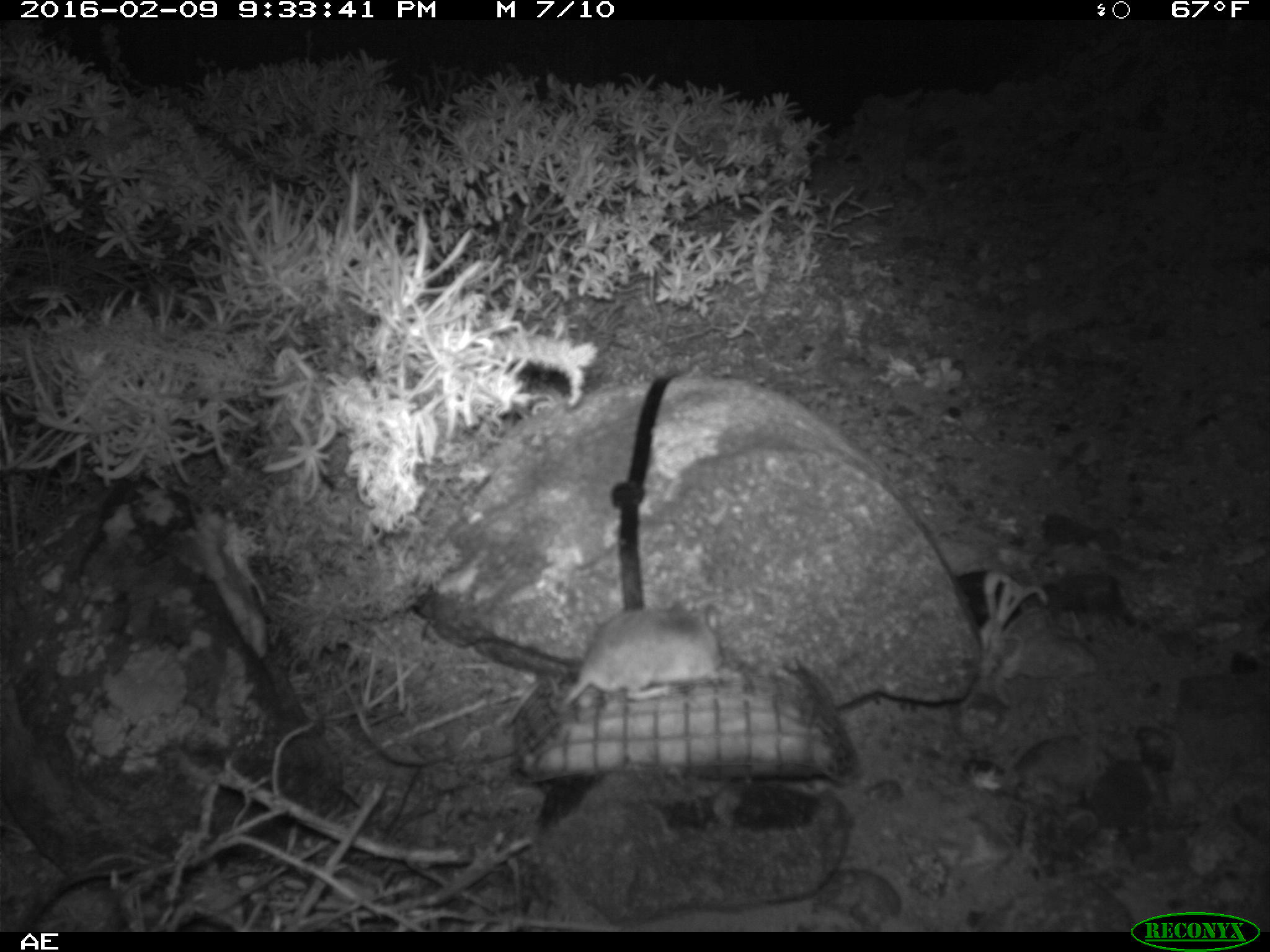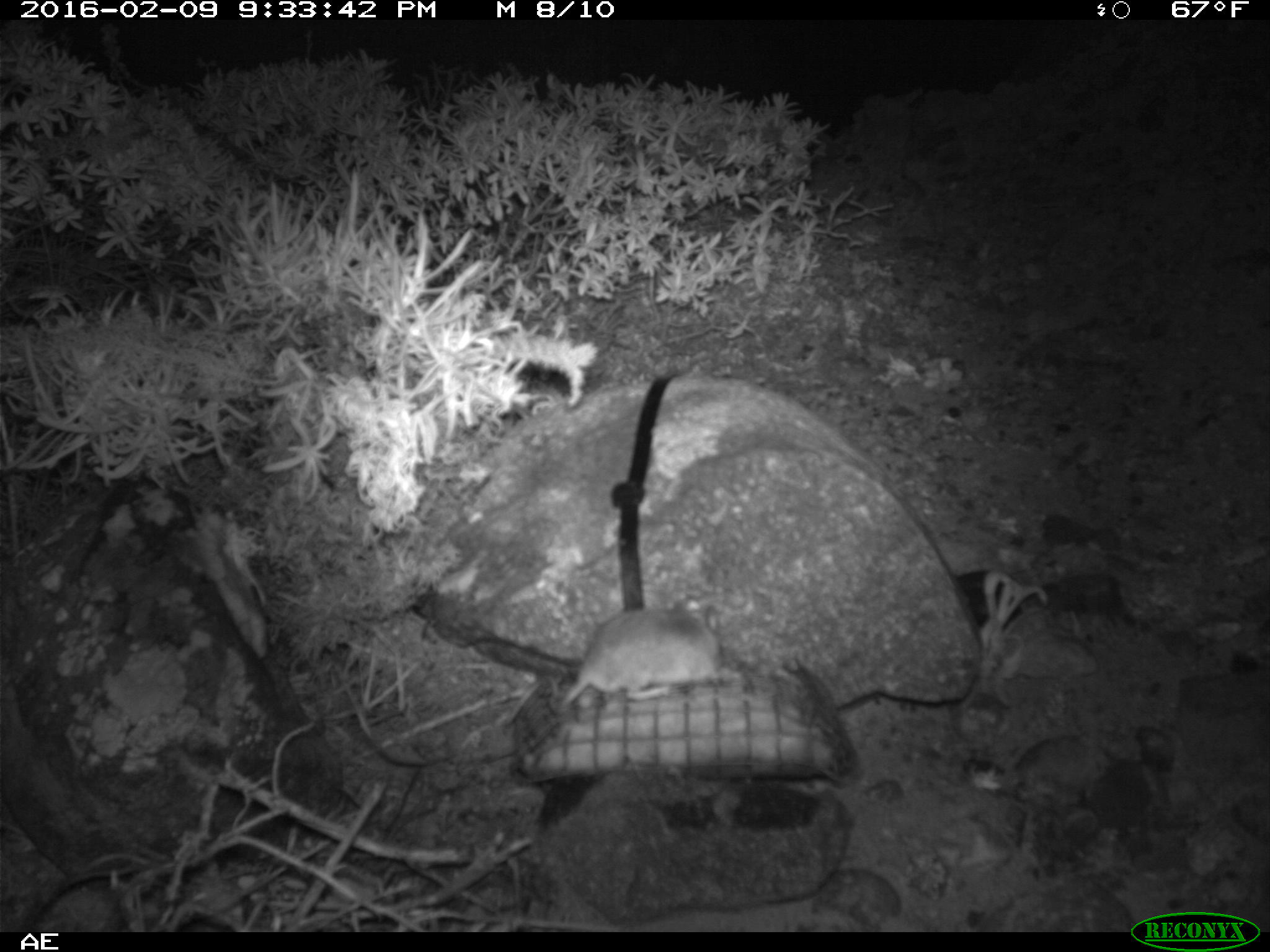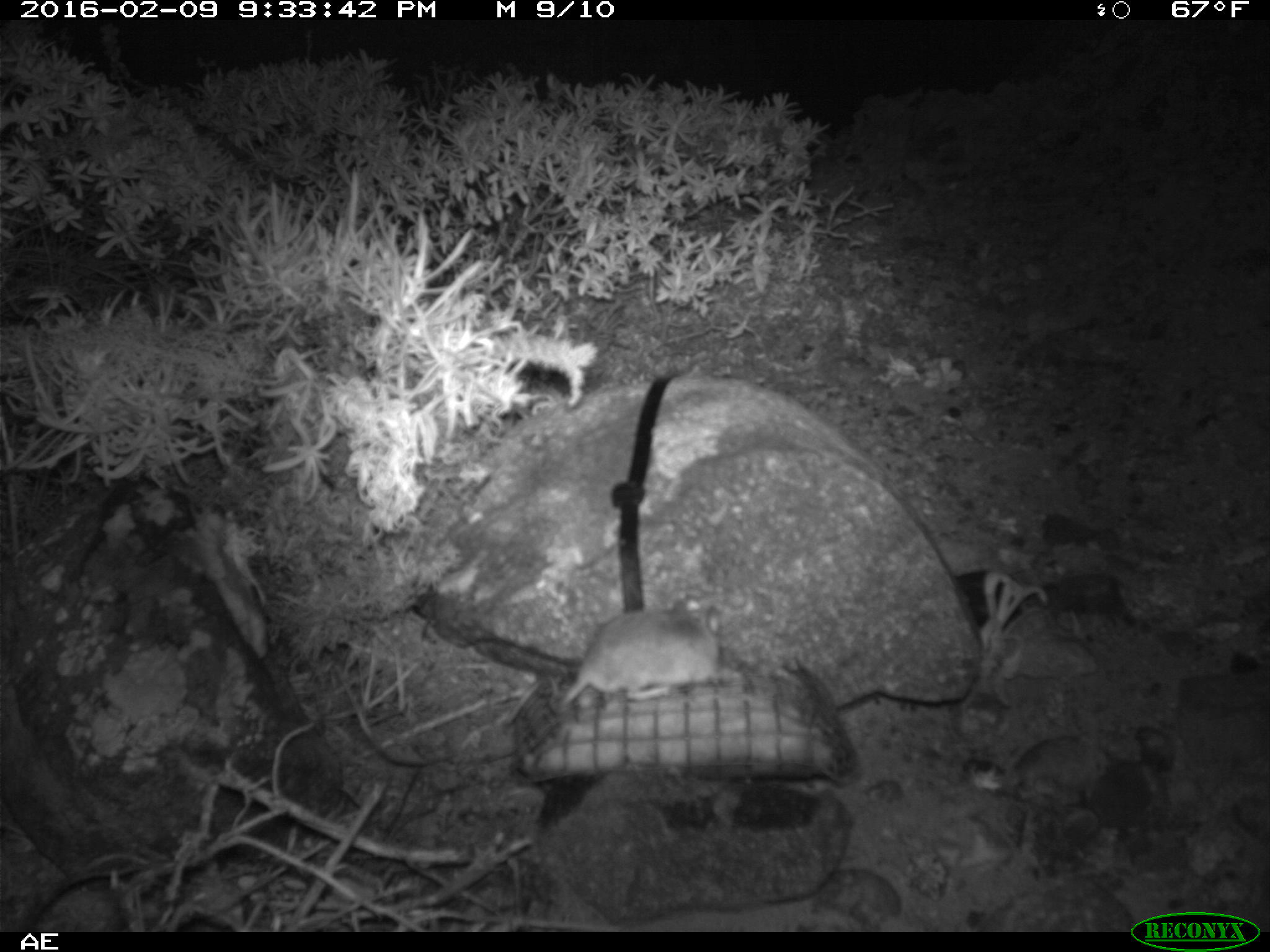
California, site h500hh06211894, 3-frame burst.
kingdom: Animalia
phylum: Chordata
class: Mammalia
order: Rodentia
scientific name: Rodentia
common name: rodent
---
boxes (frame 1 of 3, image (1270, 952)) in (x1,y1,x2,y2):
rodent: (557,595,725,712)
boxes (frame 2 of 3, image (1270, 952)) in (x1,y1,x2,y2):
rodent: (556,597,721,716)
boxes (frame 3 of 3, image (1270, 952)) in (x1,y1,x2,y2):
rodent: (549,593,745,716)